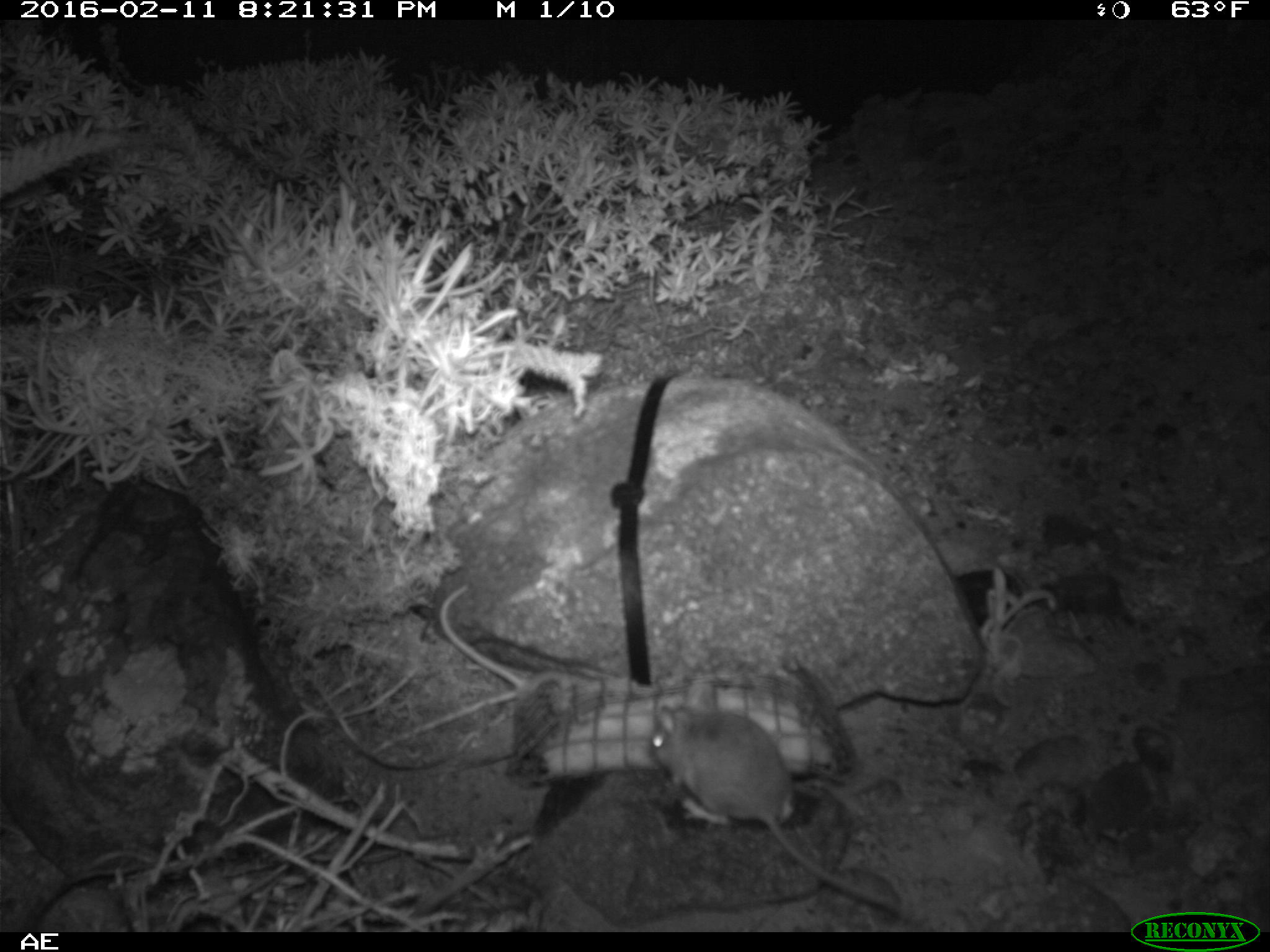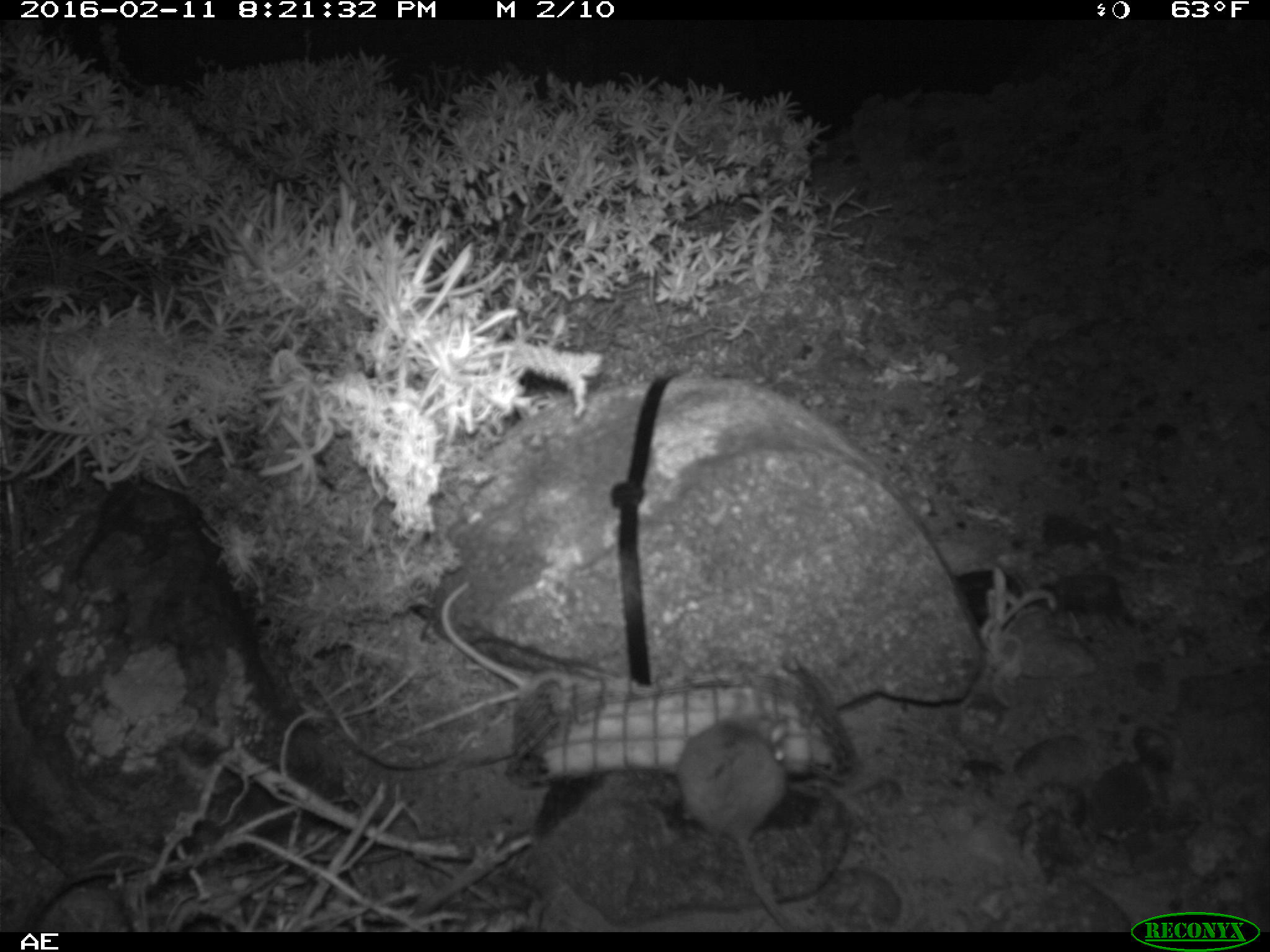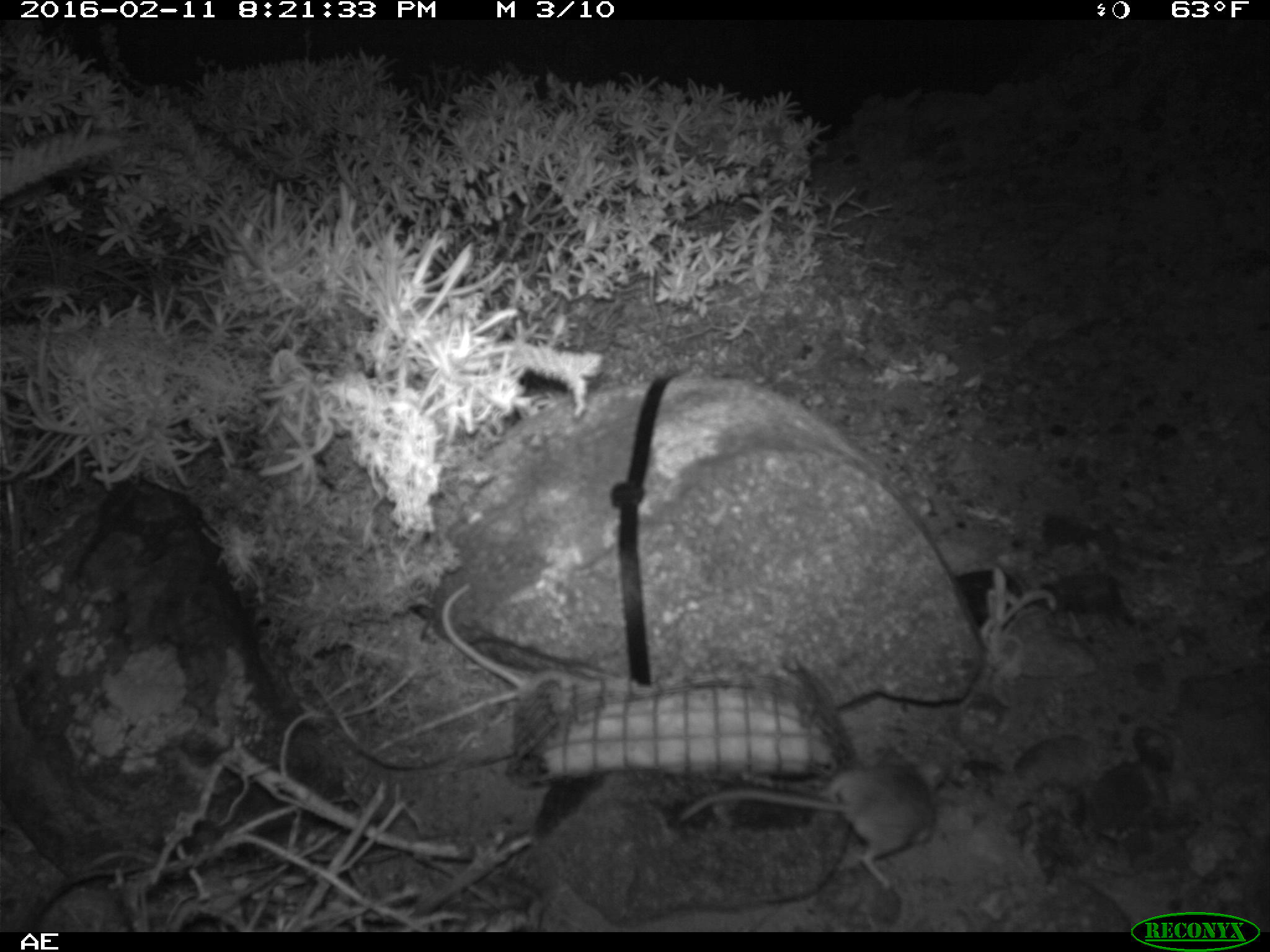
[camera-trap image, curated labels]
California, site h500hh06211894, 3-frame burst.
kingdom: Animalia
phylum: Chordata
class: Mammalia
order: Rodentia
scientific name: Rodentia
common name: rodent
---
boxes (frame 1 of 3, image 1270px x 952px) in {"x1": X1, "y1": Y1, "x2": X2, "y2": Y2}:
rodent: {"x1": 646, "y1": 682, "x2": 900, "y2": 913}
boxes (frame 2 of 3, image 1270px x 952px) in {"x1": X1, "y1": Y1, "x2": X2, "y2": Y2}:
rodent: {"x1": 671, "y1": 707, "x2": 811, "y2": 929}; {"x1": 442, "y1": 583, "x2": 598, "y2": 702}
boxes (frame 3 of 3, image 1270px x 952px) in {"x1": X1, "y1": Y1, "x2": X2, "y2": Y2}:
rodent: {"x1": 672, "y1": 744, "x2": 935, "y2": 887}